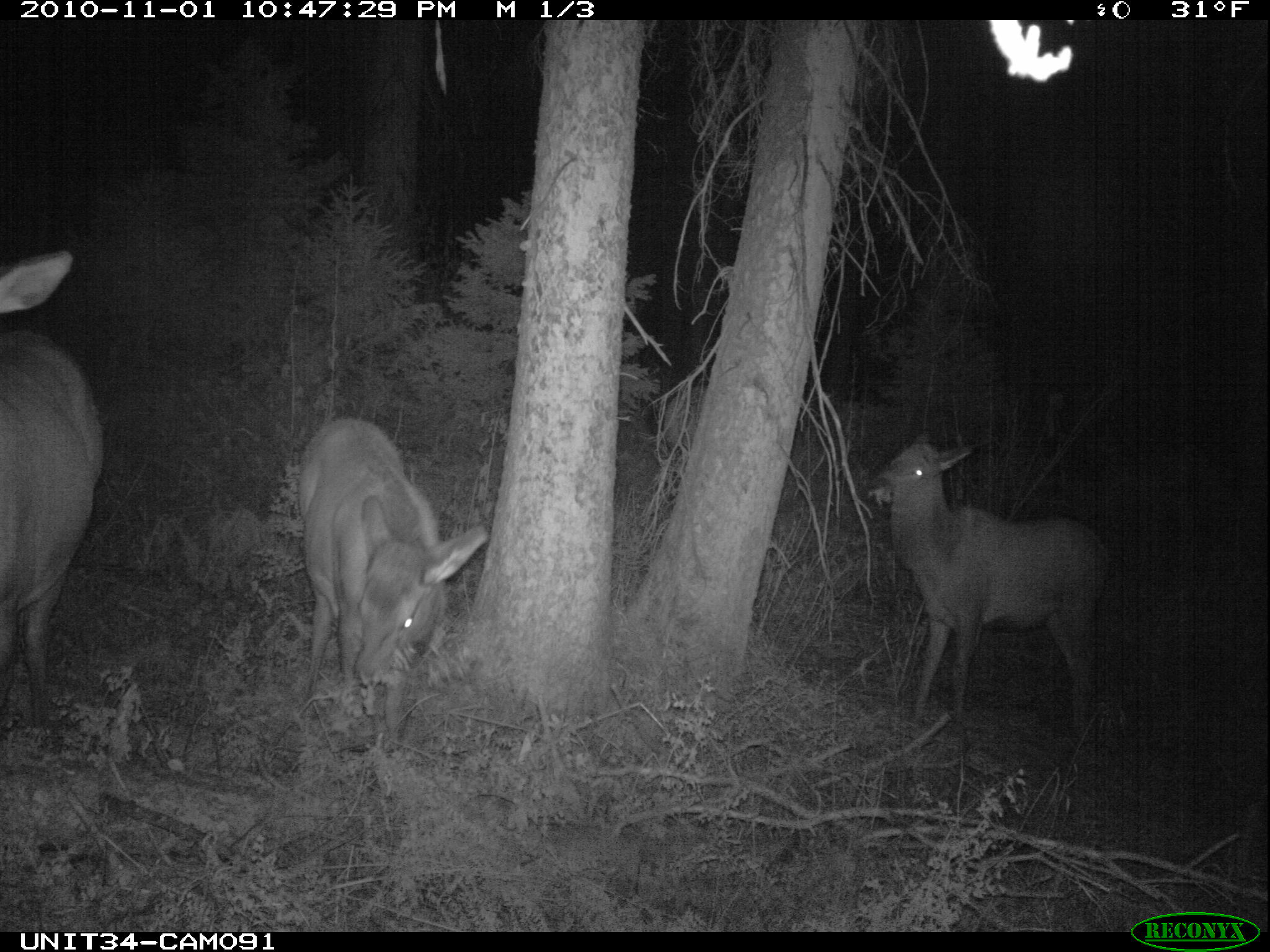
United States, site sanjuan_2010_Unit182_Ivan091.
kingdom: Animalia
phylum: Chordata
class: Mammalia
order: Artiodactyla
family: Cervidae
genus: Cervus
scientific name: Cervus elaphus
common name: red deer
Cervus elaphus (red deer).